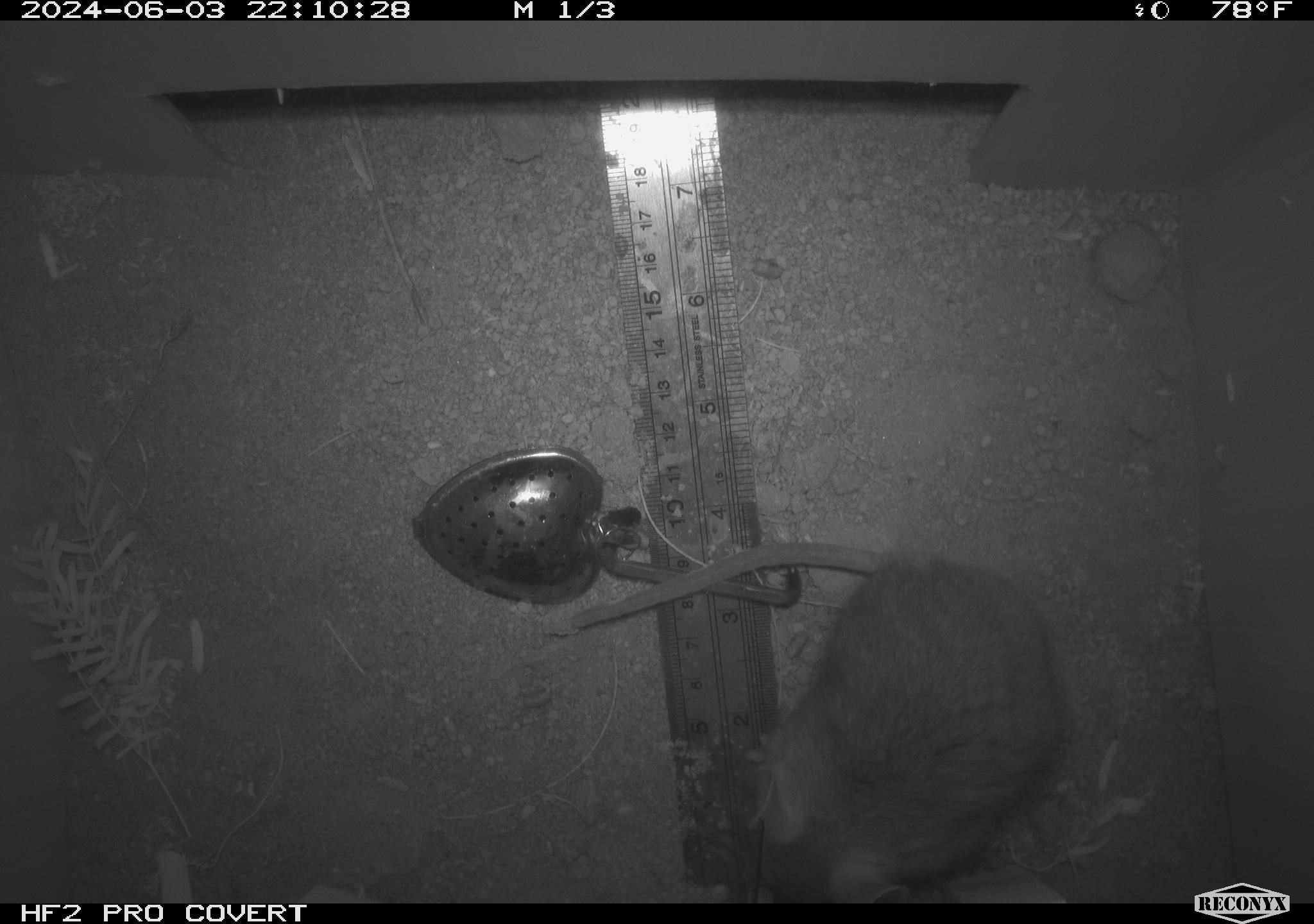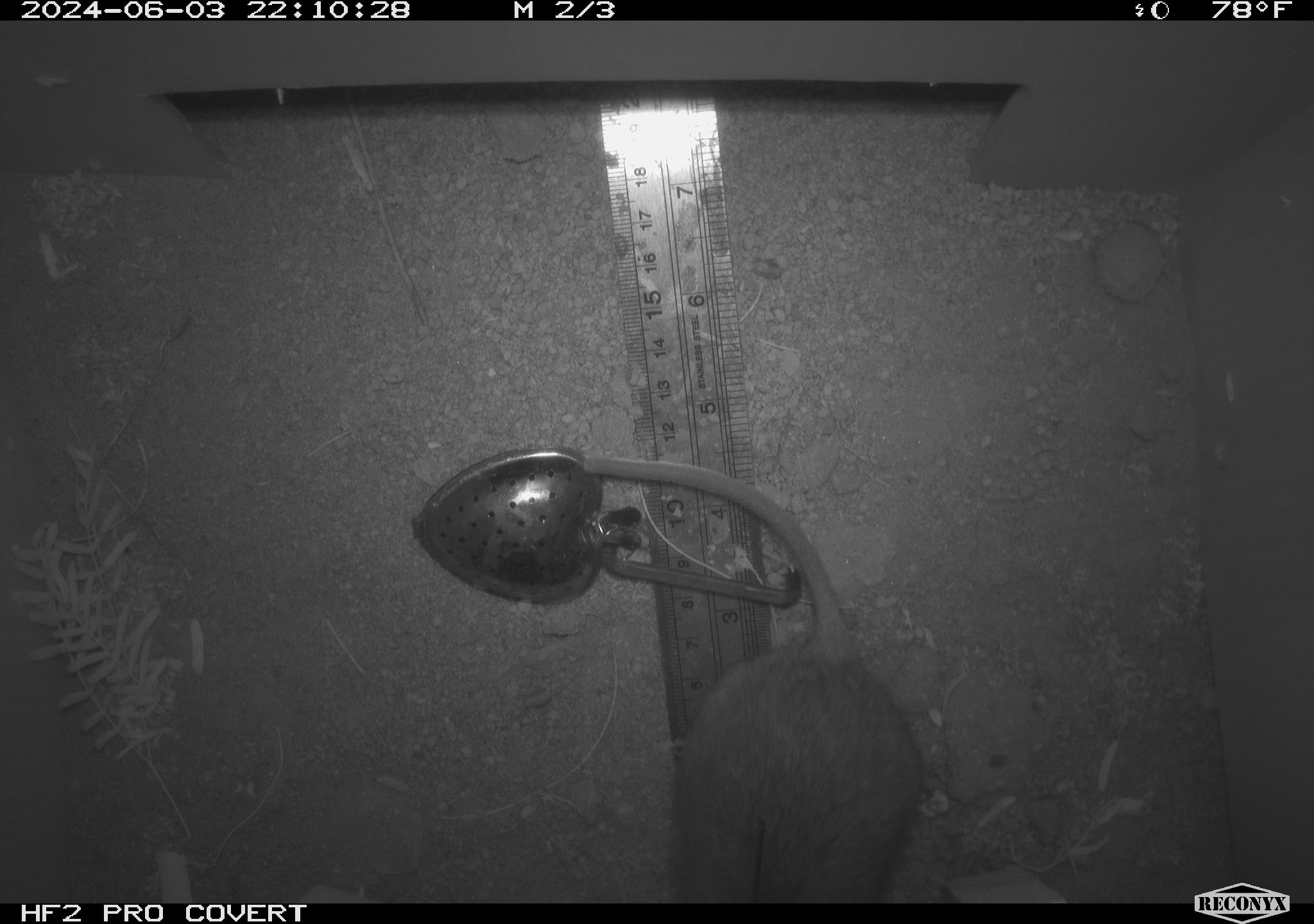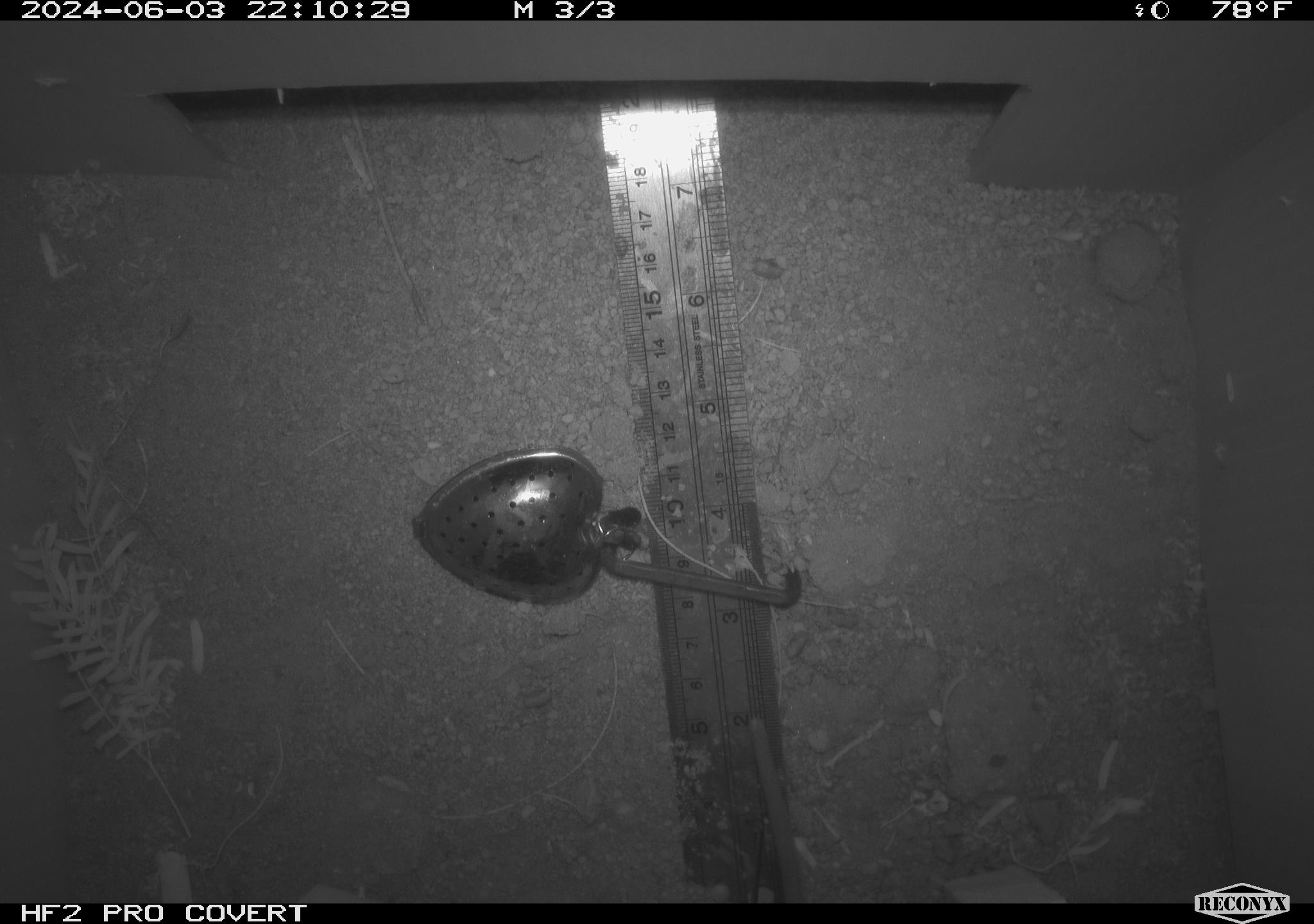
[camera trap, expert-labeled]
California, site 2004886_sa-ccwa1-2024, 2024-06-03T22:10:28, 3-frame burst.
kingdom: Animalia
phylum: Chordata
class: Mammalia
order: Rodentia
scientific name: Rodentia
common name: woodrat or rat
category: woodrat or rat species